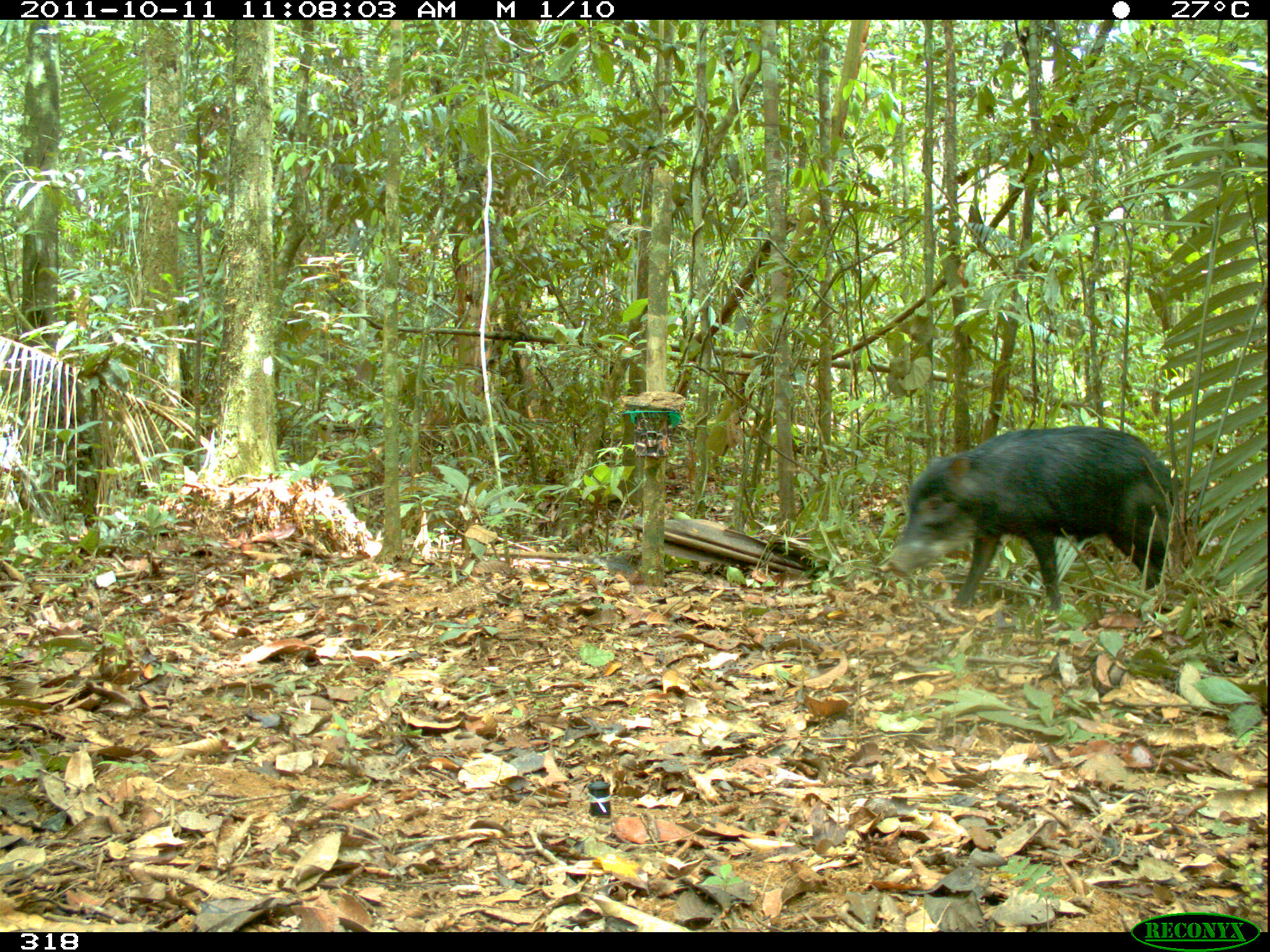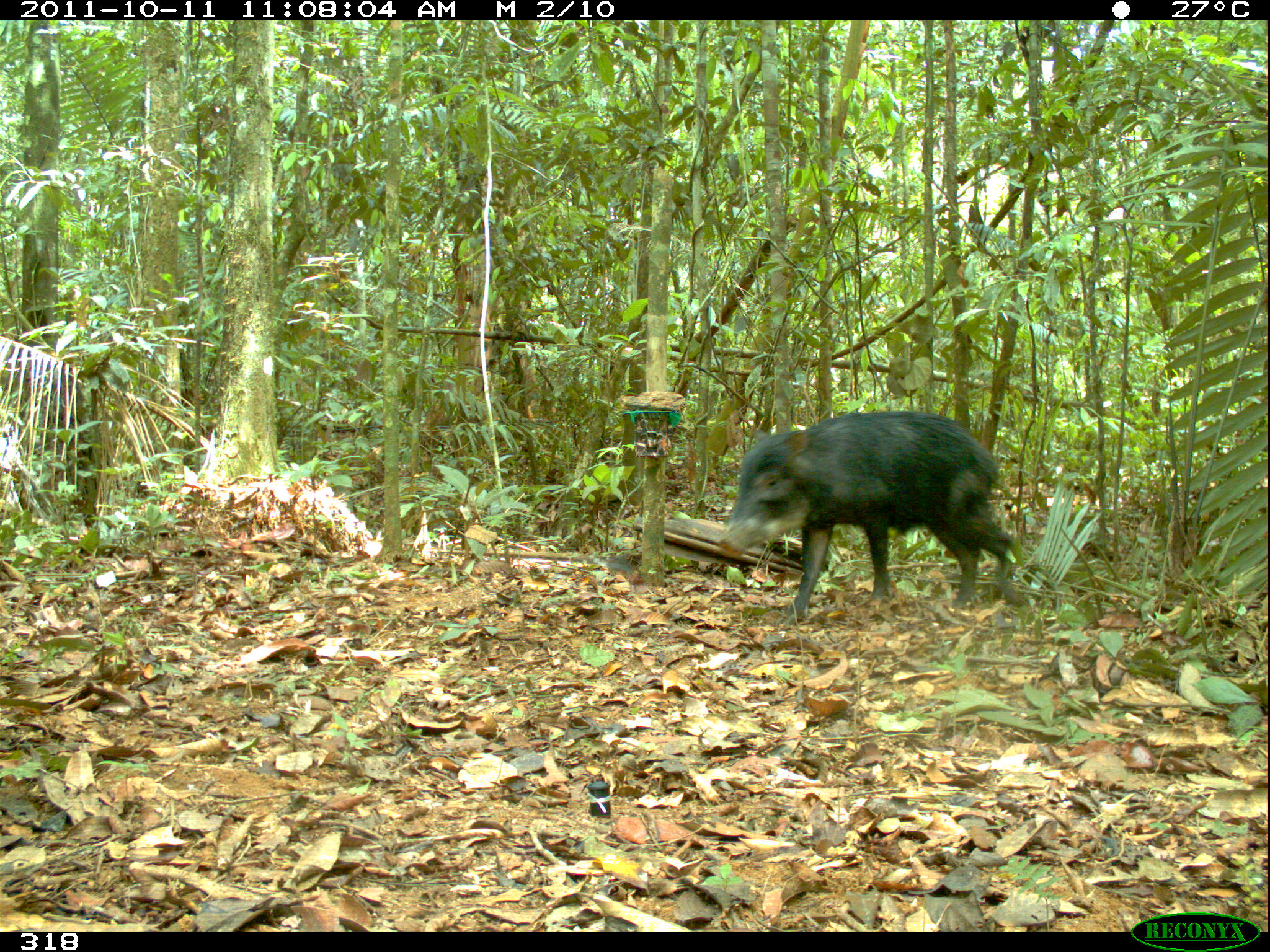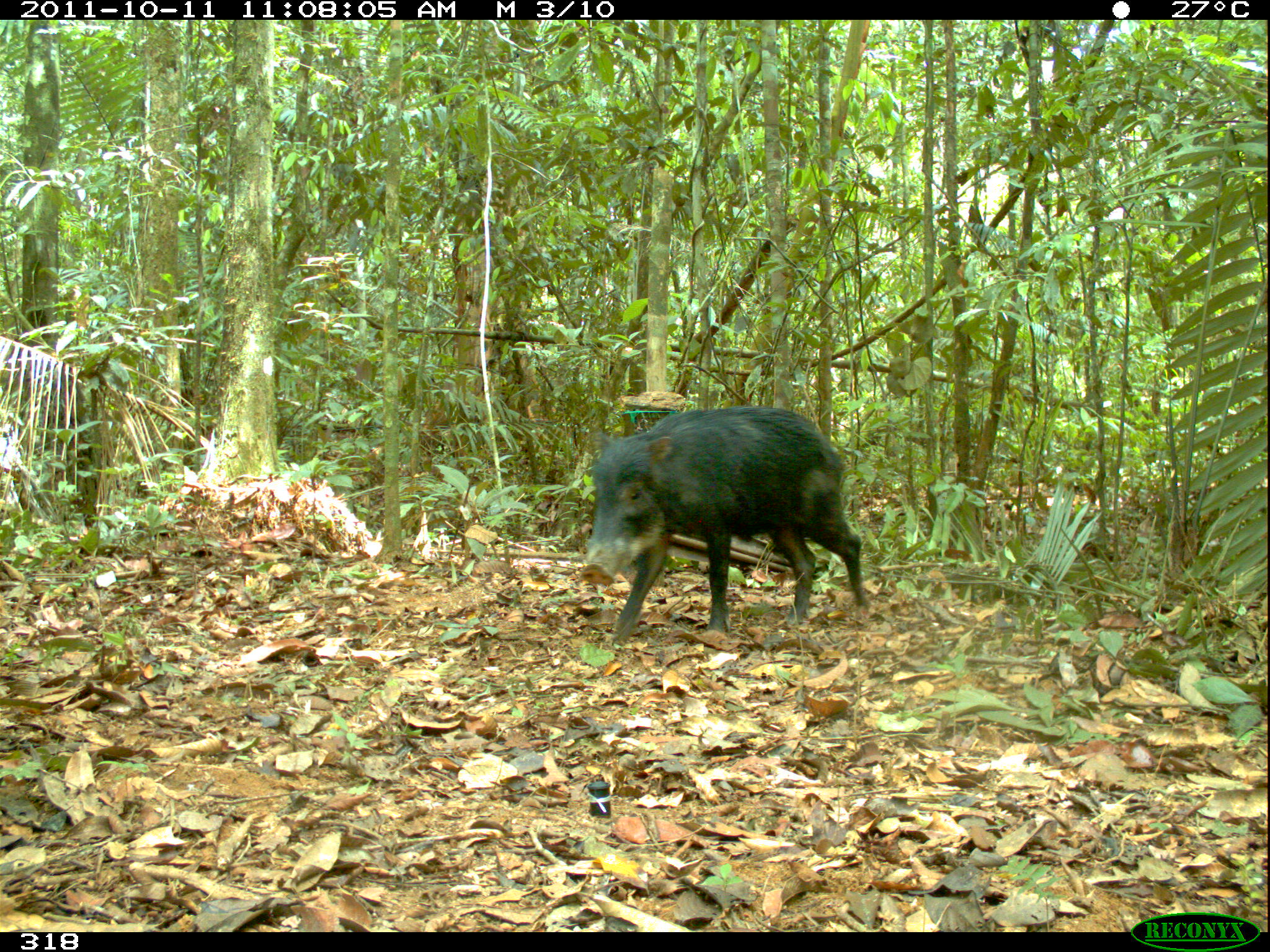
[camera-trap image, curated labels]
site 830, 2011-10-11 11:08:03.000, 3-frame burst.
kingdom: Animalia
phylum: Chordata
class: Mammalia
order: Artiodactyla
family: Tayassuidae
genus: Tayassu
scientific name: Tayassu pecari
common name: white-lipped peccary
Tayassu pecari (white-lipped peccary).